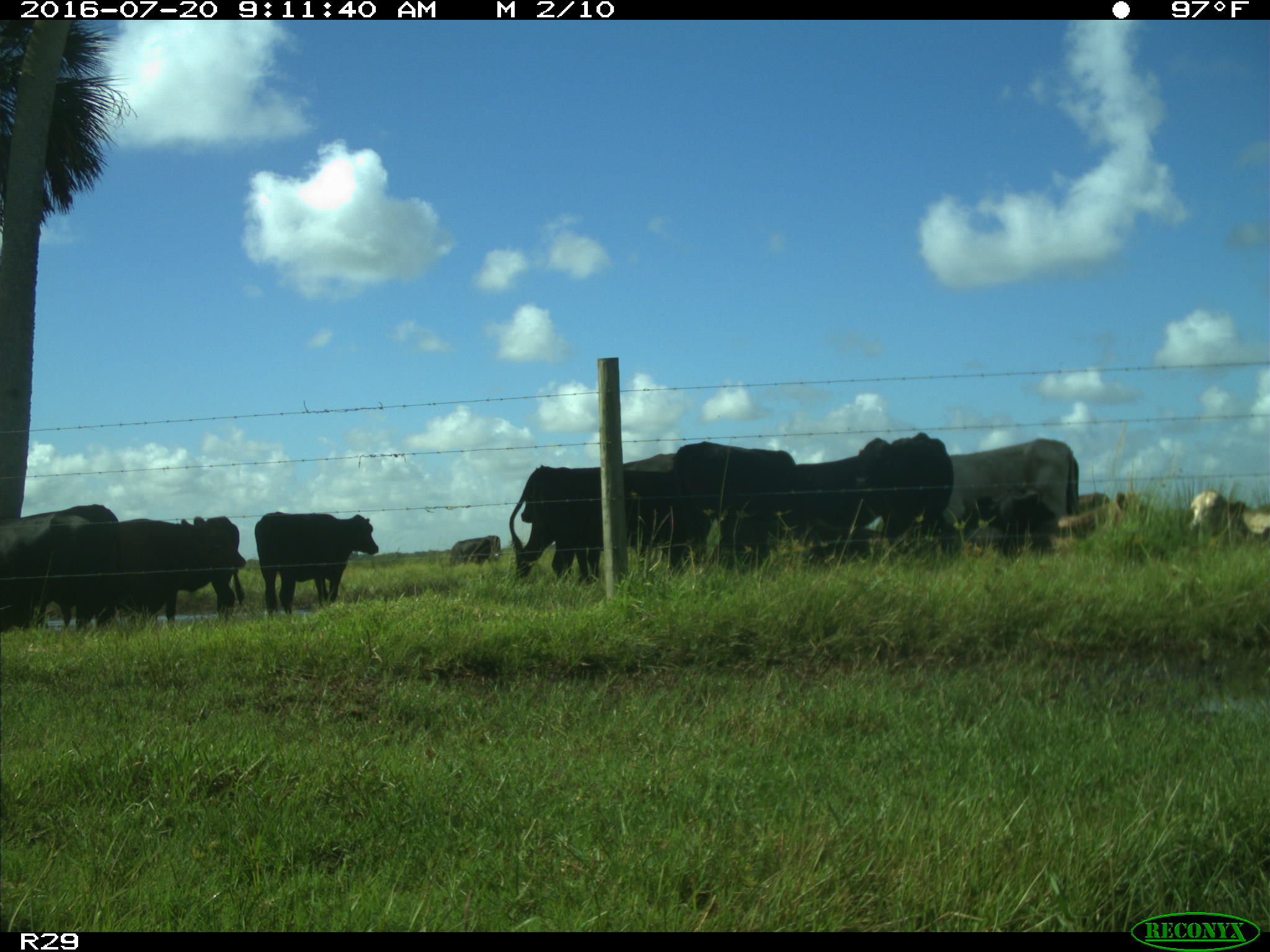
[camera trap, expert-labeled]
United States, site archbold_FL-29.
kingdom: Animalia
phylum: Chordata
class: Mammalia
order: Artiodactyla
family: Bovidae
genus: Bos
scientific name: Bos taurus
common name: domestic cow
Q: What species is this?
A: Bos taurus (domestic cow).